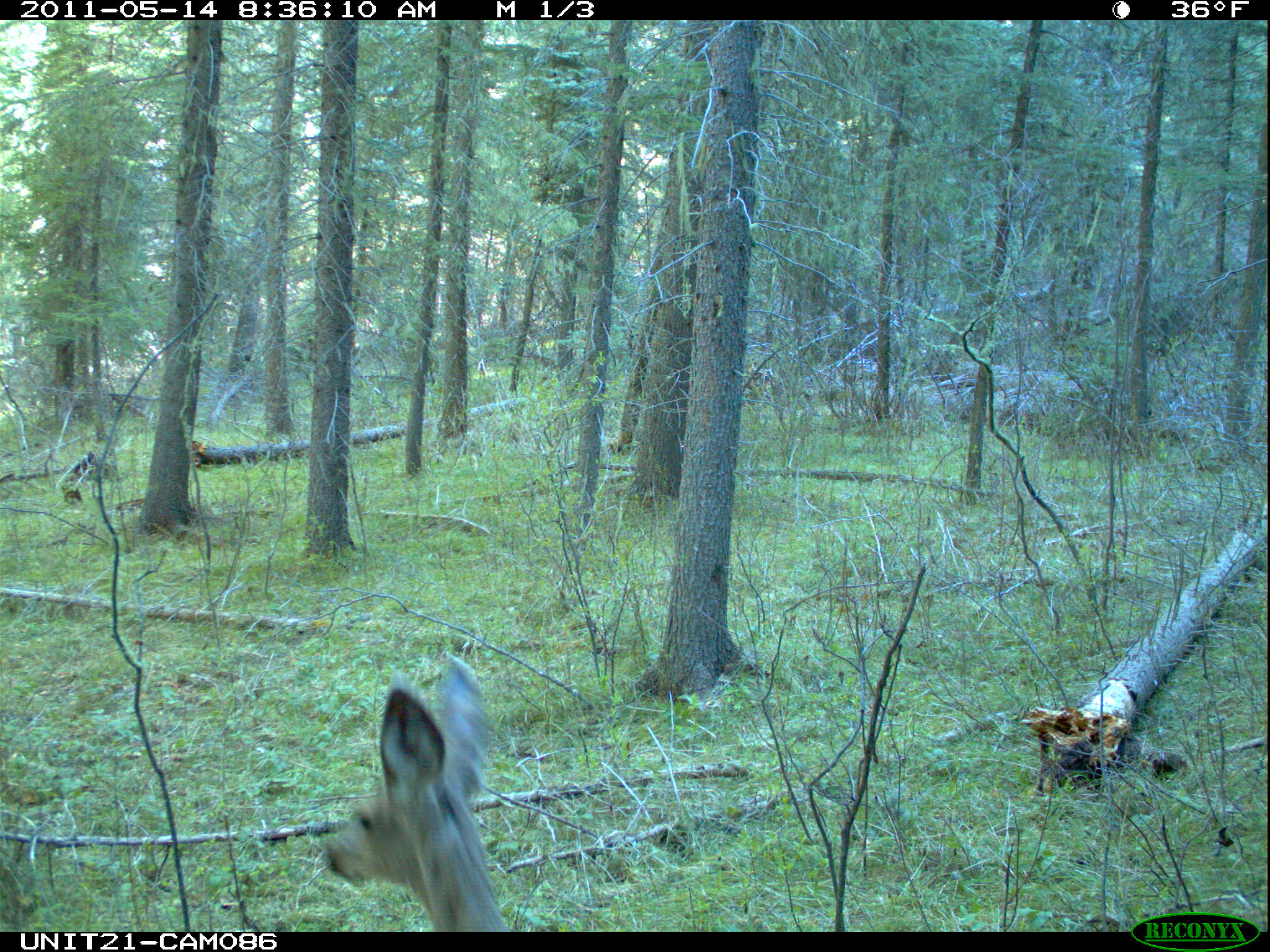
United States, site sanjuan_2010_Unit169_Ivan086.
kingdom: Animalia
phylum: Chordata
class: Mammalia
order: Artiodactyla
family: Cervidae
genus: Odocoileus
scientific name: Odocoileus hemionus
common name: mule deer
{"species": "Odocoileus hemionus (mule deer)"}